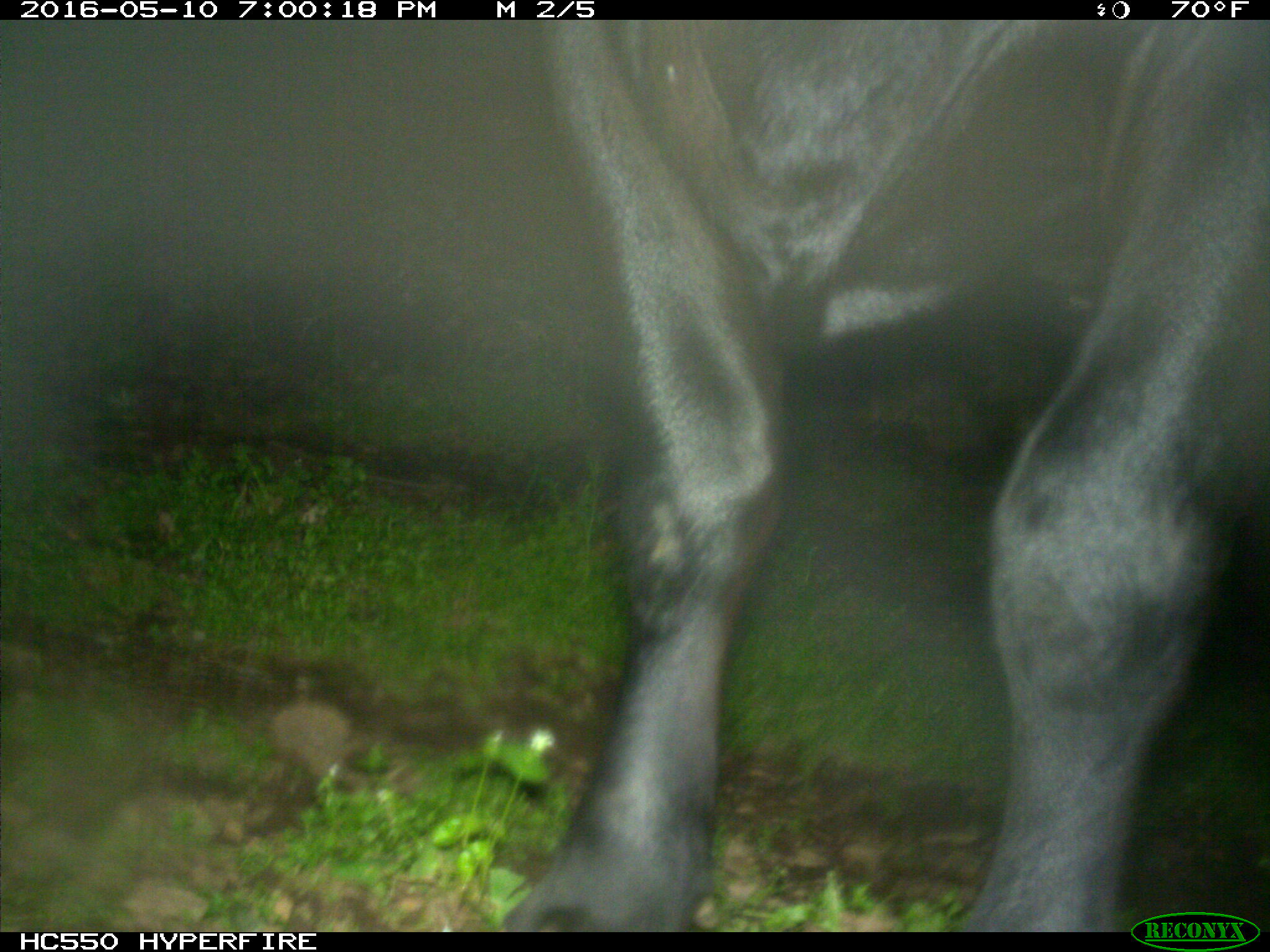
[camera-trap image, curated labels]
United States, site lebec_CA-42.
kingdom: Animalia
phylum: Chordata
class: Mammalia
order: Artiodactyla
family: Bovidae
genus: Bos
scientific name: Bos taurus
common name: domestic cow